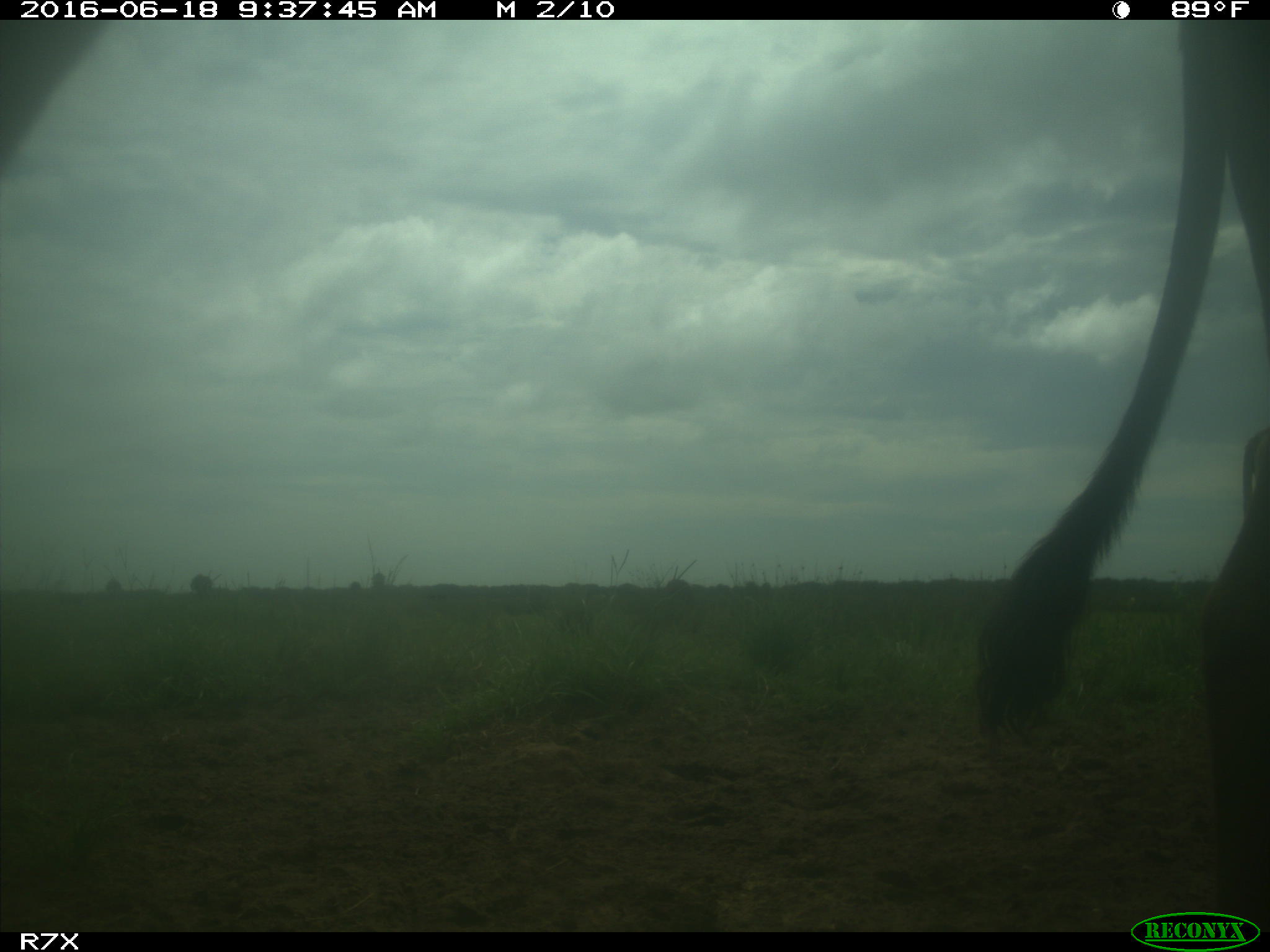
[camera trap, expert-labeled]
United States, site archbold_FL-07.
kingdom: Animalia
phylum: Chordata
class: Mammalia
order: Artiodactyla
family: Bovidae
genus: Bos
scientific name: Bos taurus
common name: domestic cow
Bos taurus (domestic cow).